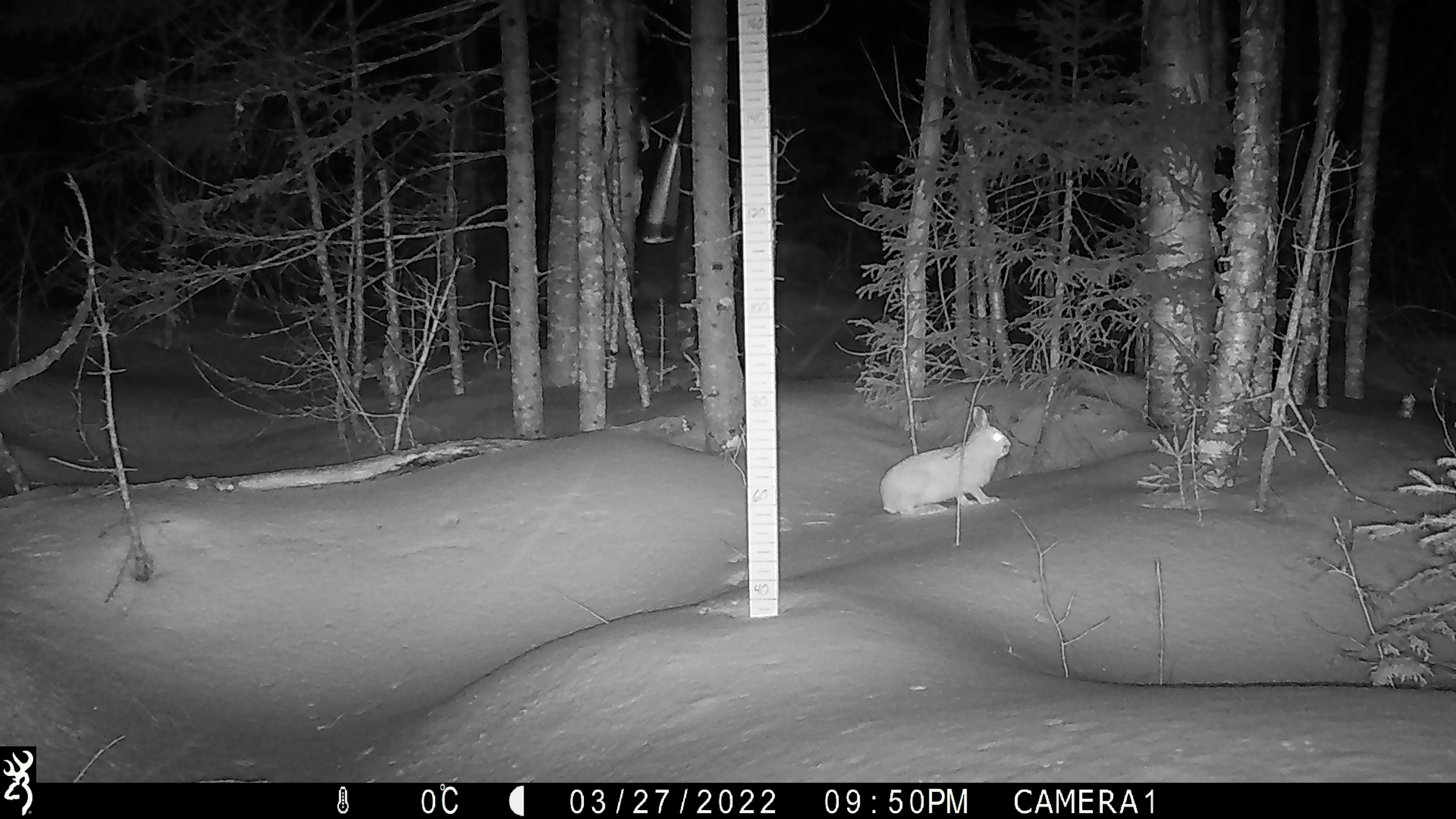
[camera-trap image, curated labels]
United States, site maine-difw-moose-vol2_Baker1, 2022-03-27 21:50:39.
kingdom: Animalia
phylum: Chordata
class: Mammalia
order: Lagomorpha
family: Leporidae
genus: Lepus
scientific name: Lepus americanus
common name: snowshoe hare